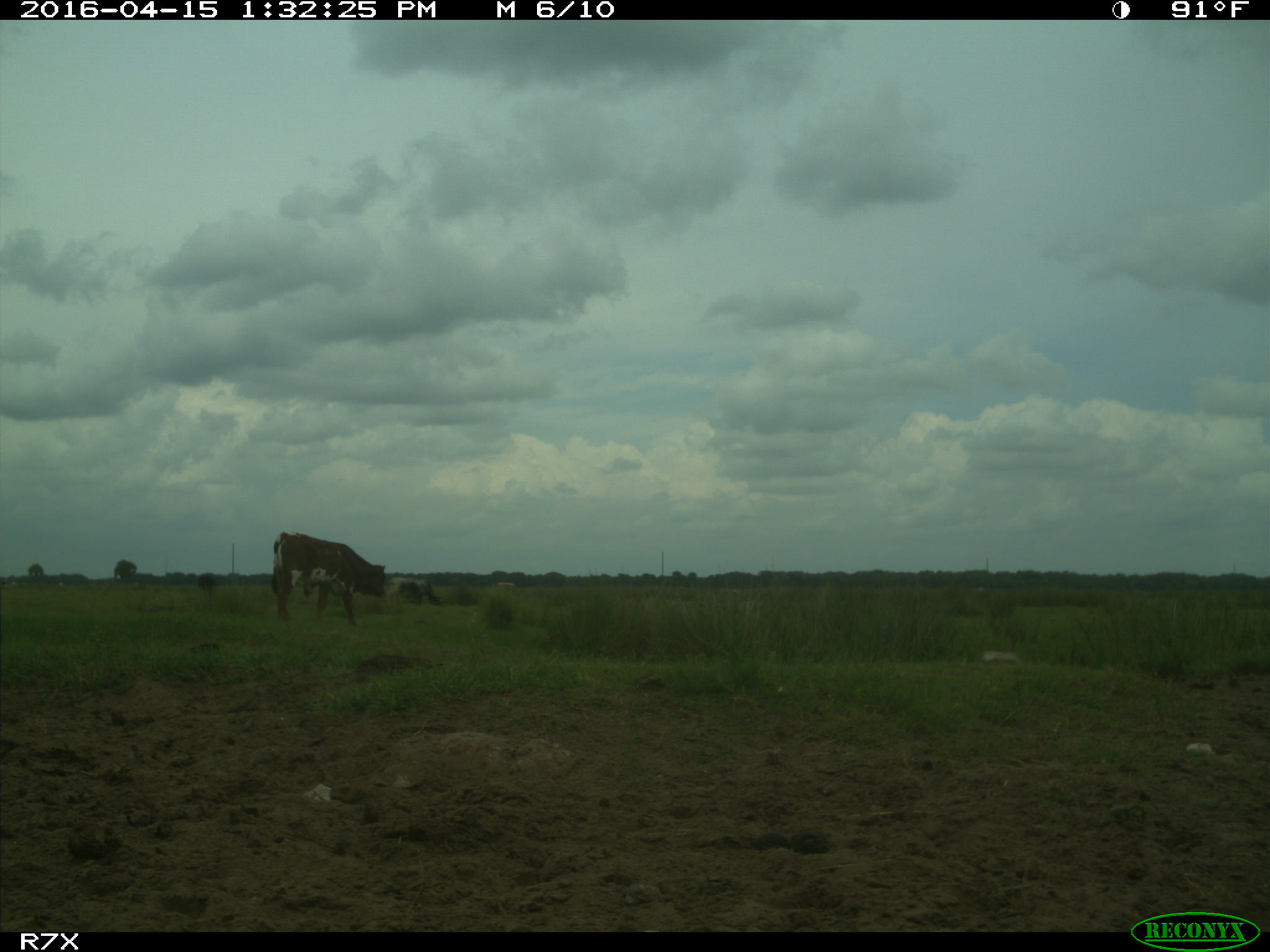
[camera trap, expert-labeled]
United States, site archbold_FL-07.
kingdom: Animalia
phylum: Chordata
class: Mammalia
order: Artiodactyla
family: Bovidae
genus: Bos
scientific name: Bos taurus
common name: domestic cow